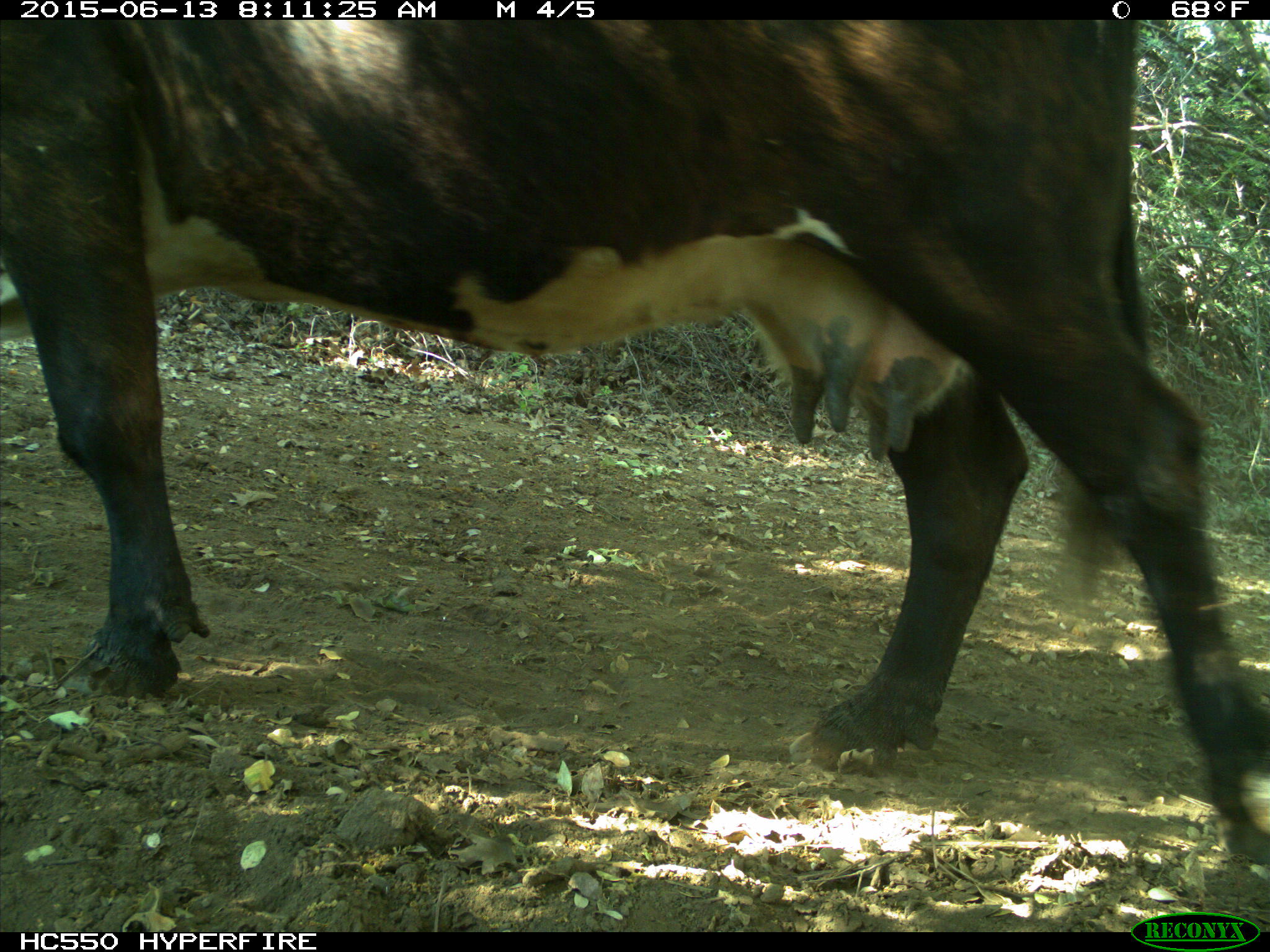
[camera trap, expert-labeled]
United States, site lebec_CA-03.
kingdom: Animalia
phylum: Chordata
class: Mammalia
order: Artiodactyla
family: Bovidae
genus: Bos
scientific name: Bos taurus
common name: domestic cow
Bos taurus (domestic cow).